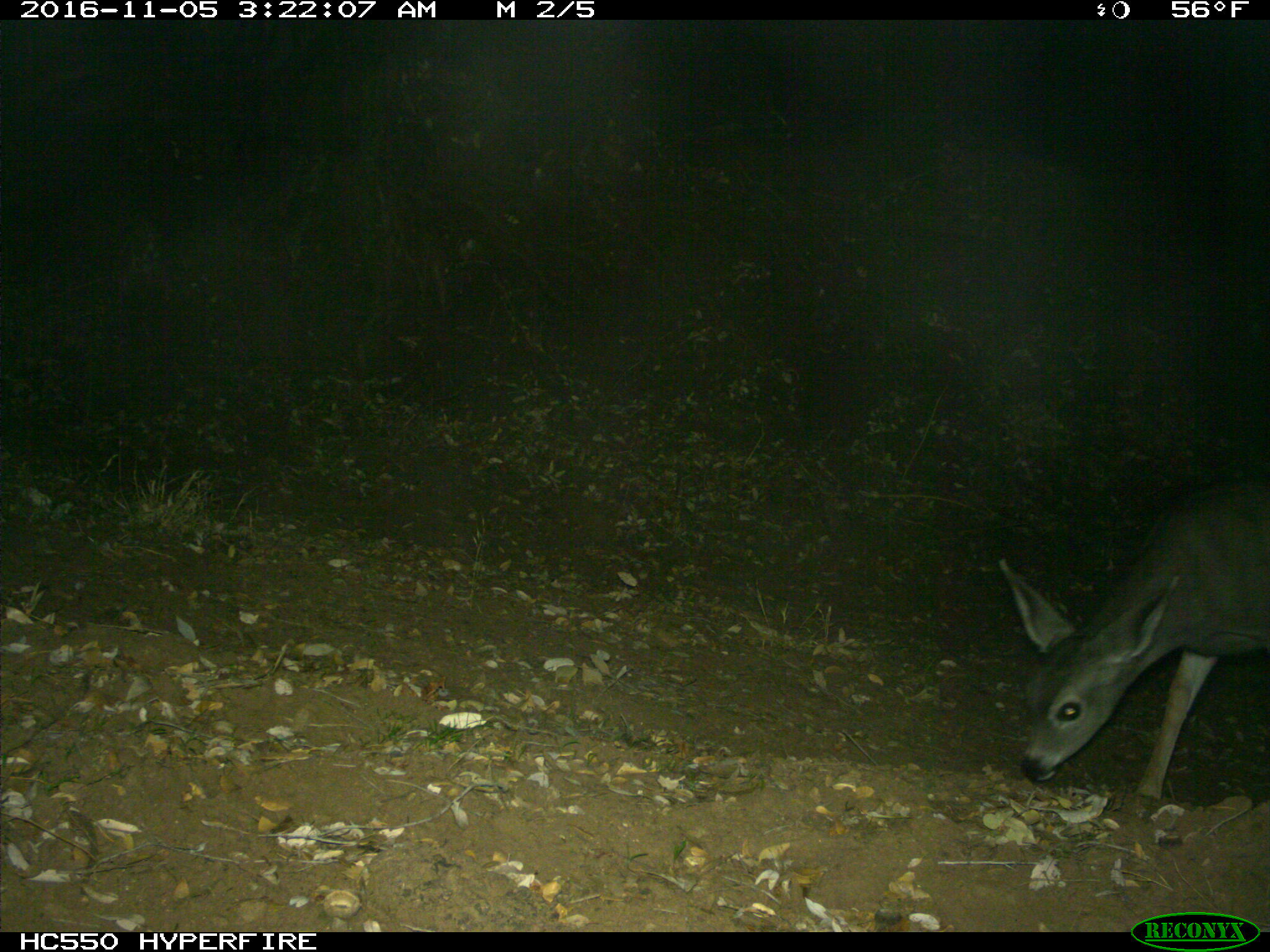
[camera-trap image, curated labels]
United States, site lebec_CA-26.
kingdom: Animalia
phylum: Chordata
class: Mammalia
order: Artiodactyla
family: Cervidae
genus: Odocoileus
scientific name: Odocoileus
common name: deer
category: unidentified deer